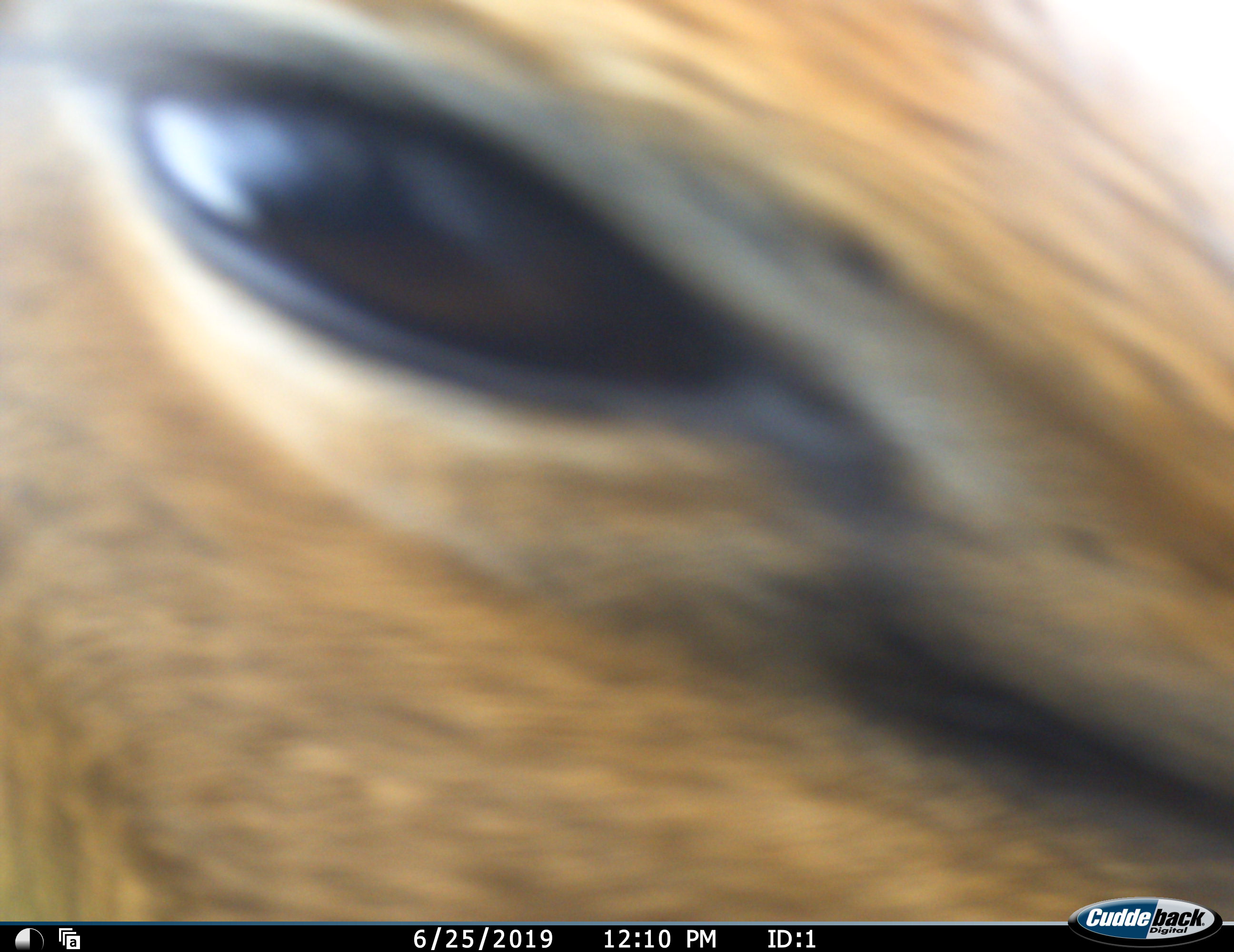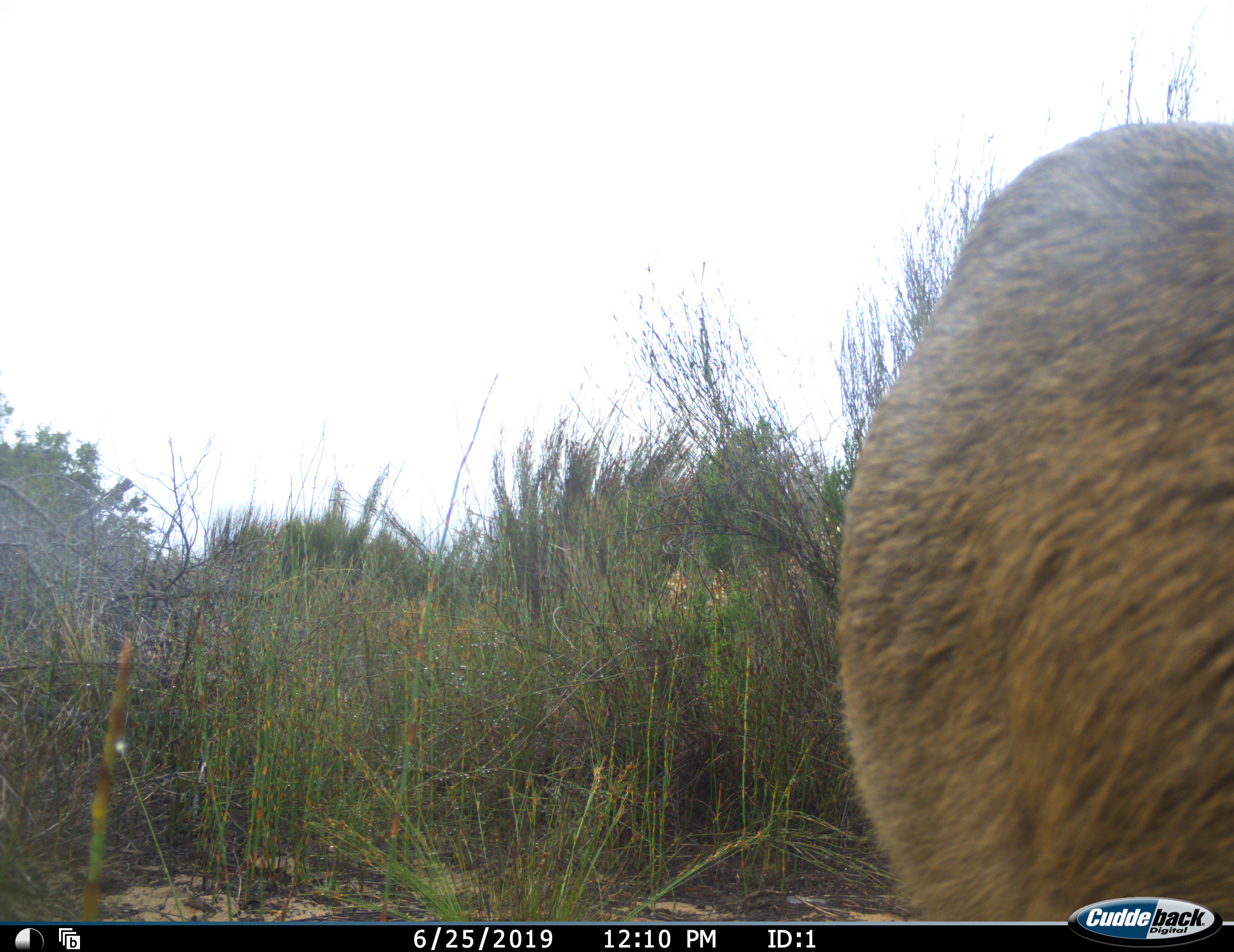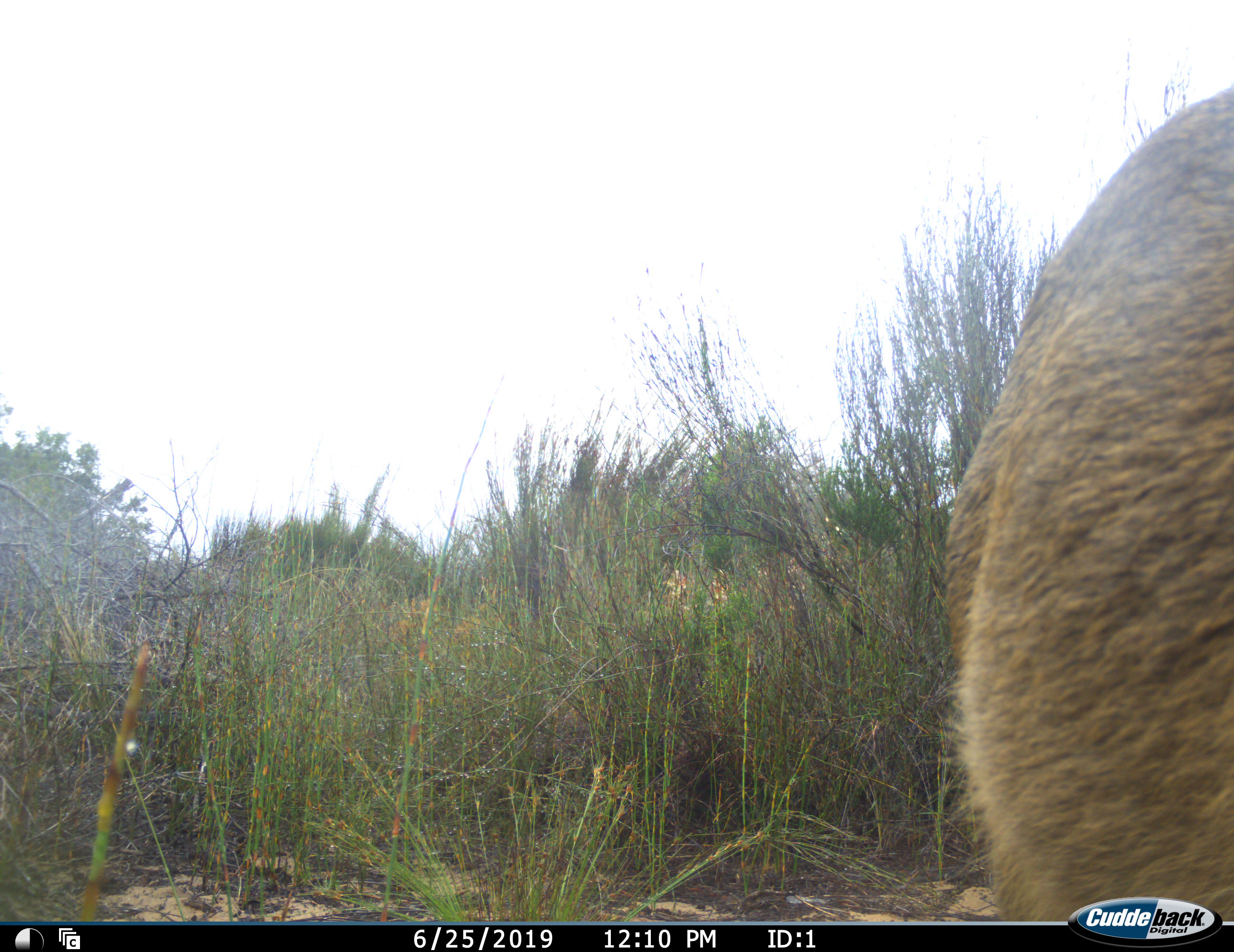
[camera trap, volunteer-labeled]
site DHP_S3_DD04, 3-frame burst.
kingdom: Animalia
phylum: Chordata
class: Mammalia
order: Artiodactyla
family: Bovidae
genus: Sylvicapra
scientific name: Sylvicapra grimmia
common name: common duiker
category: duikercommongrey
Duikercommongrey (common duiker) (Sylvicapra grimmia), count 1. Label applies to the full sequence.